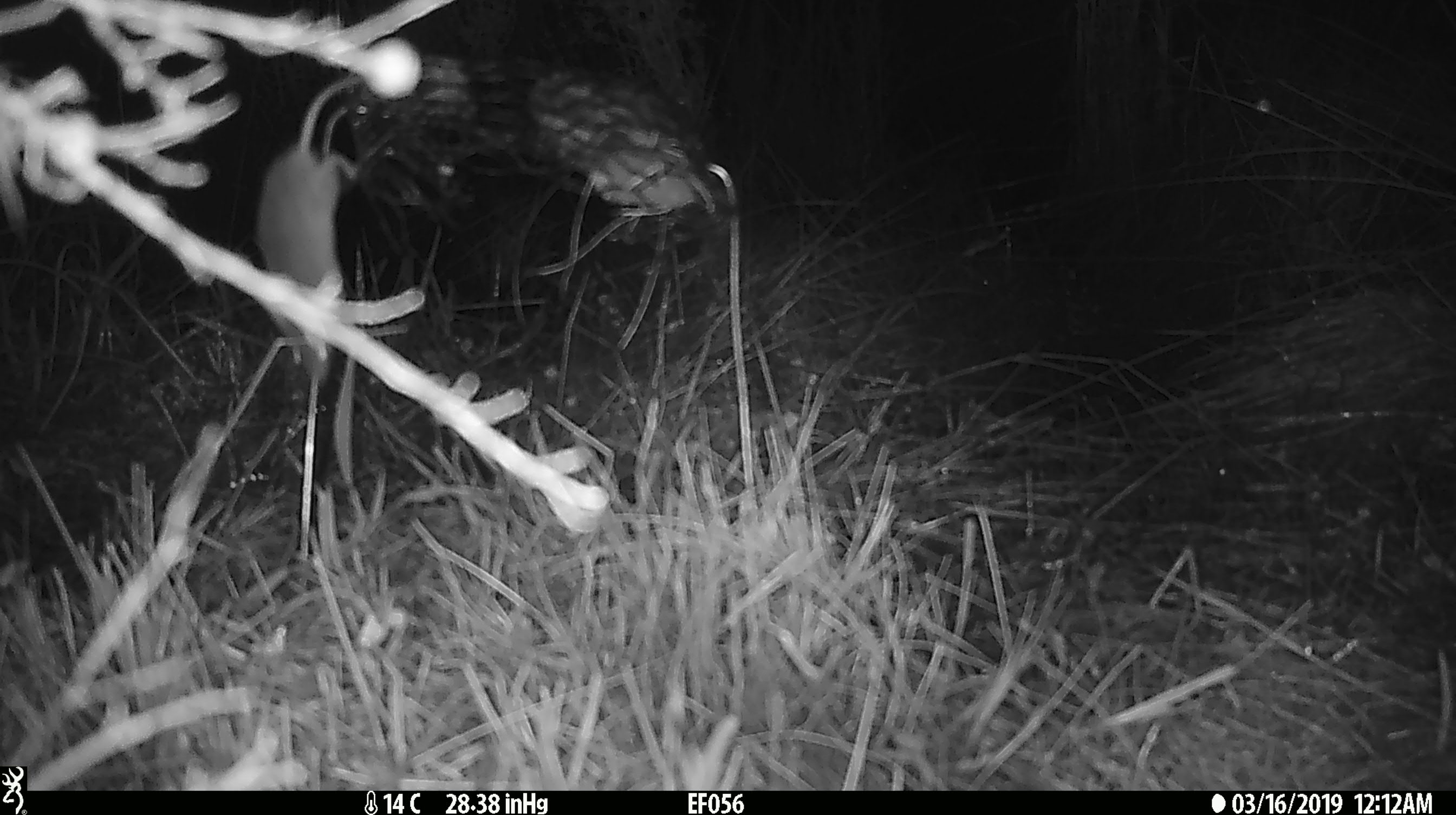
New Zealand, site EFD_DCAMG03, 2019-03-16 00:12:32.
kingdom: Animalia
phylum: Chordata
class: Mammalia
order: Rodentia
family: Muridae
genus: Mus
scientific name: Mus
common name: mouse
Mouse (Mus).